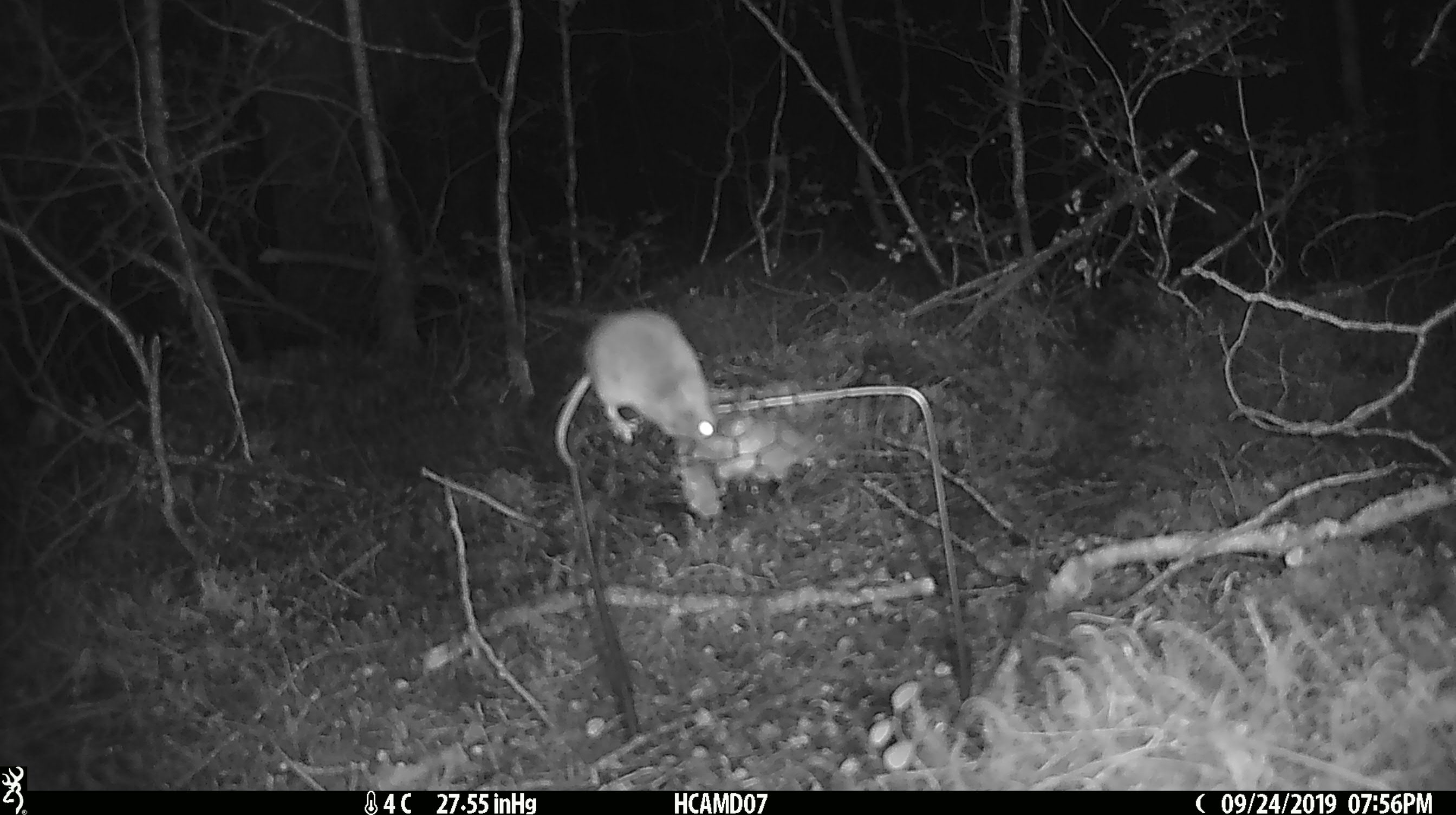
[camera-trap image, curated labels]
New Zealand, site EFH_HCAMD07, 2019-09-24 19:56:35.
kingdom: Animalia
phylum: Chordata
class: Mammalia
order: Rodentia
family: Muridae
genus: Mus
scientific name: Mus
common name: mouse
Mouse (Mus).